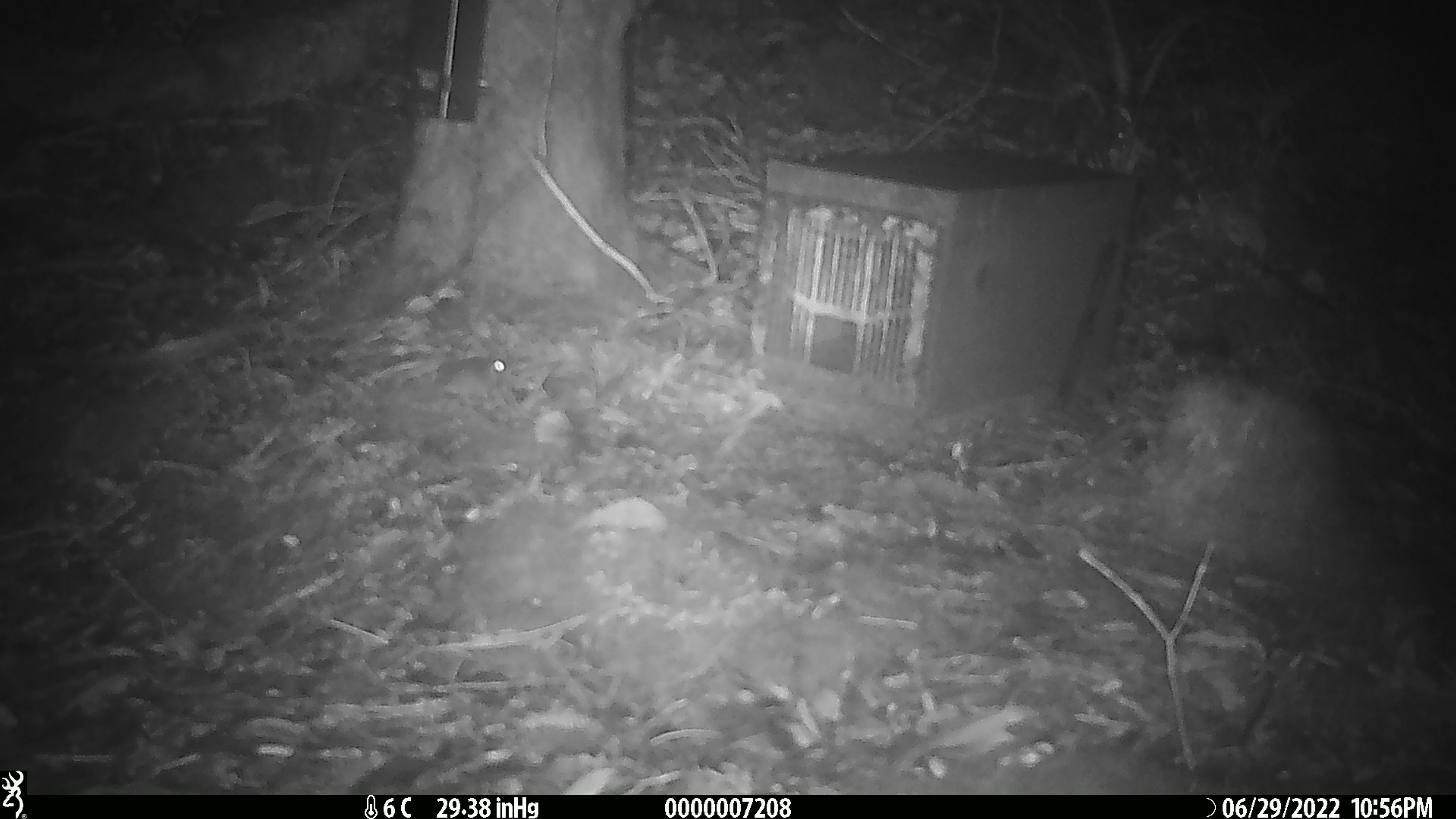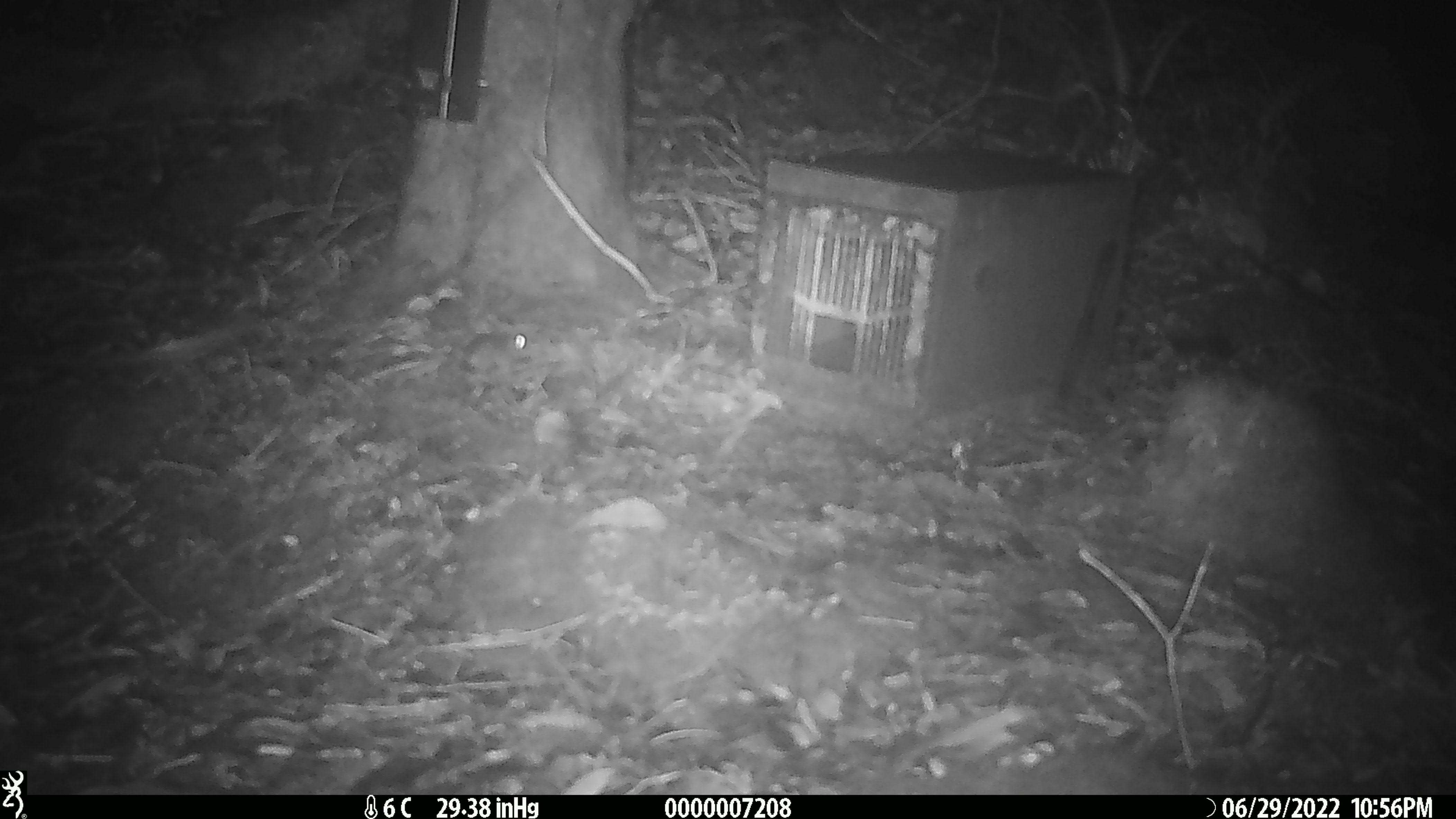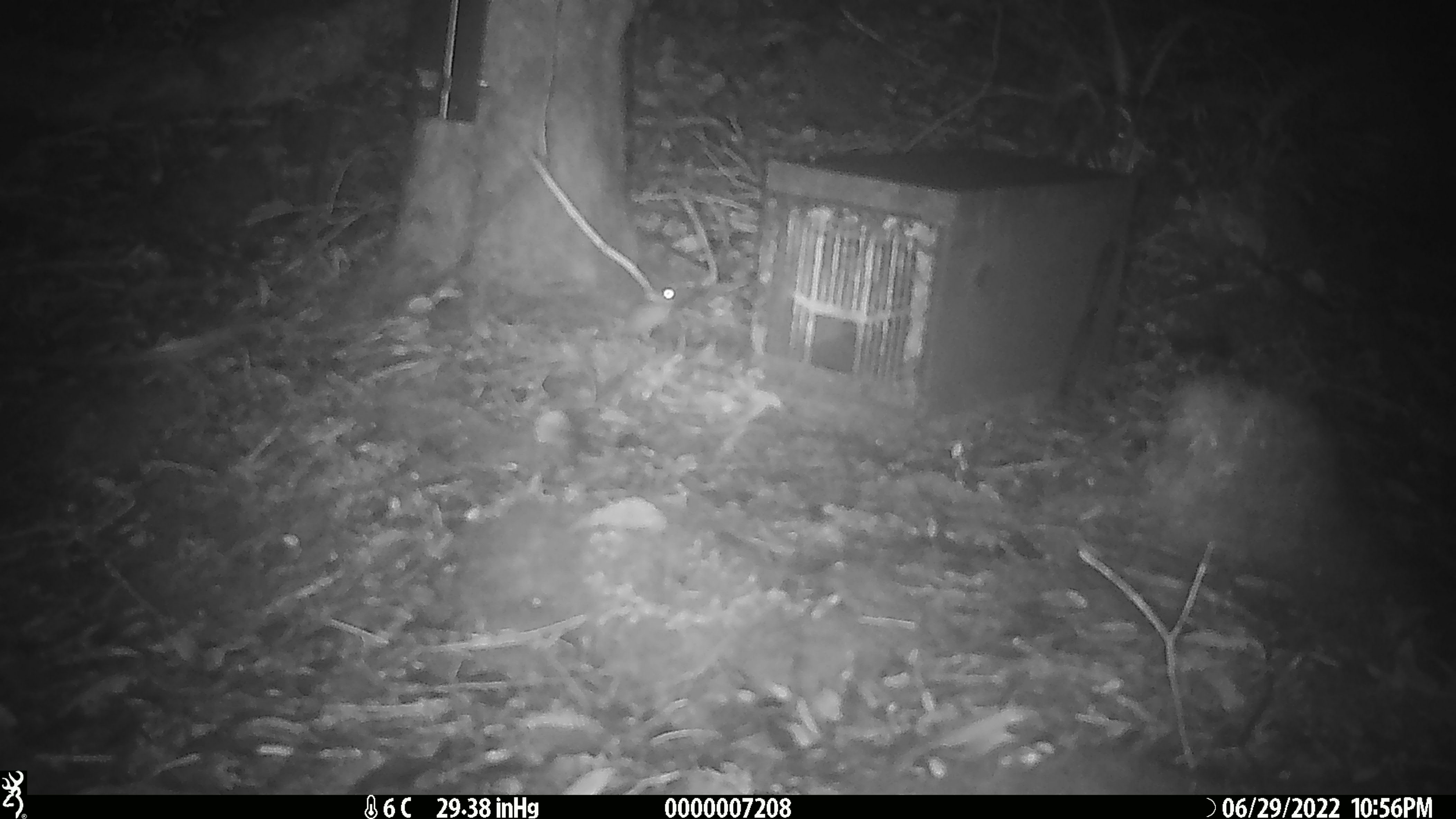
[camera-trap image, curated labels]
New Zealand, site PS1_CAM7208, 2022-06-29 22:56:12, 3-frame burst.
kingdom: Animalia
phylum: Chordata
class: Mammalia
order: Rodentia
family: Muridae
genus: Mus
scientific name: Mus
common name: mouse